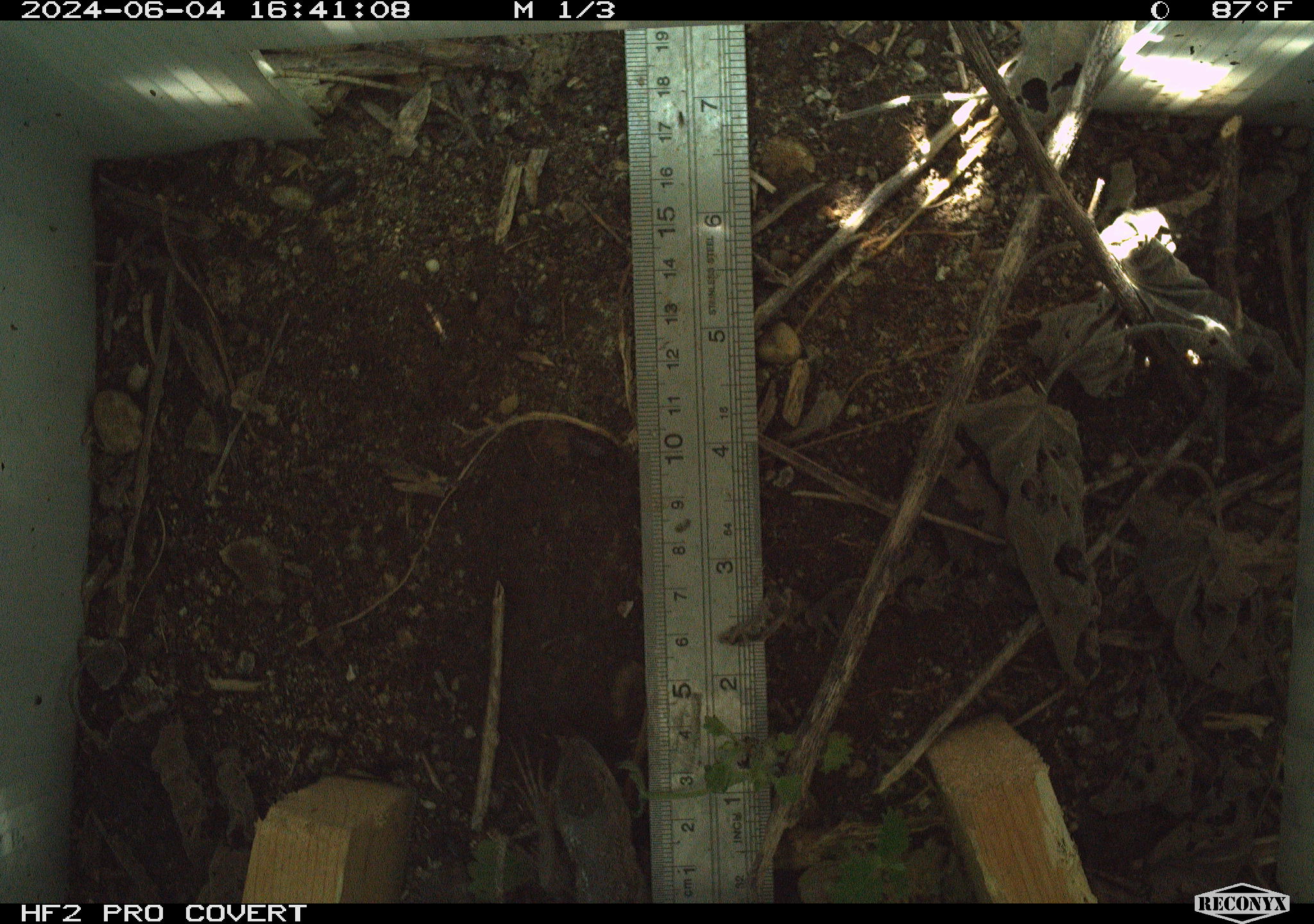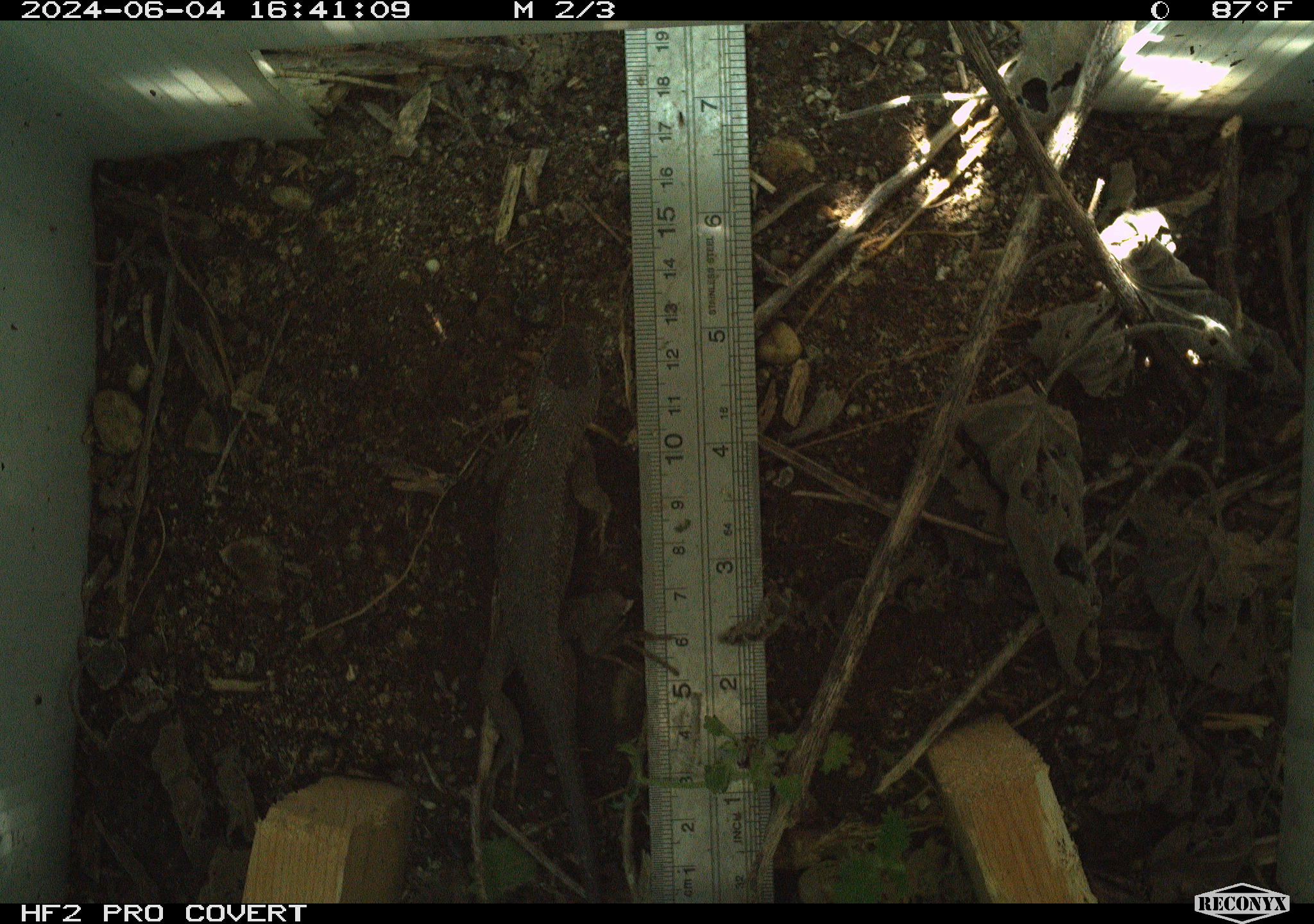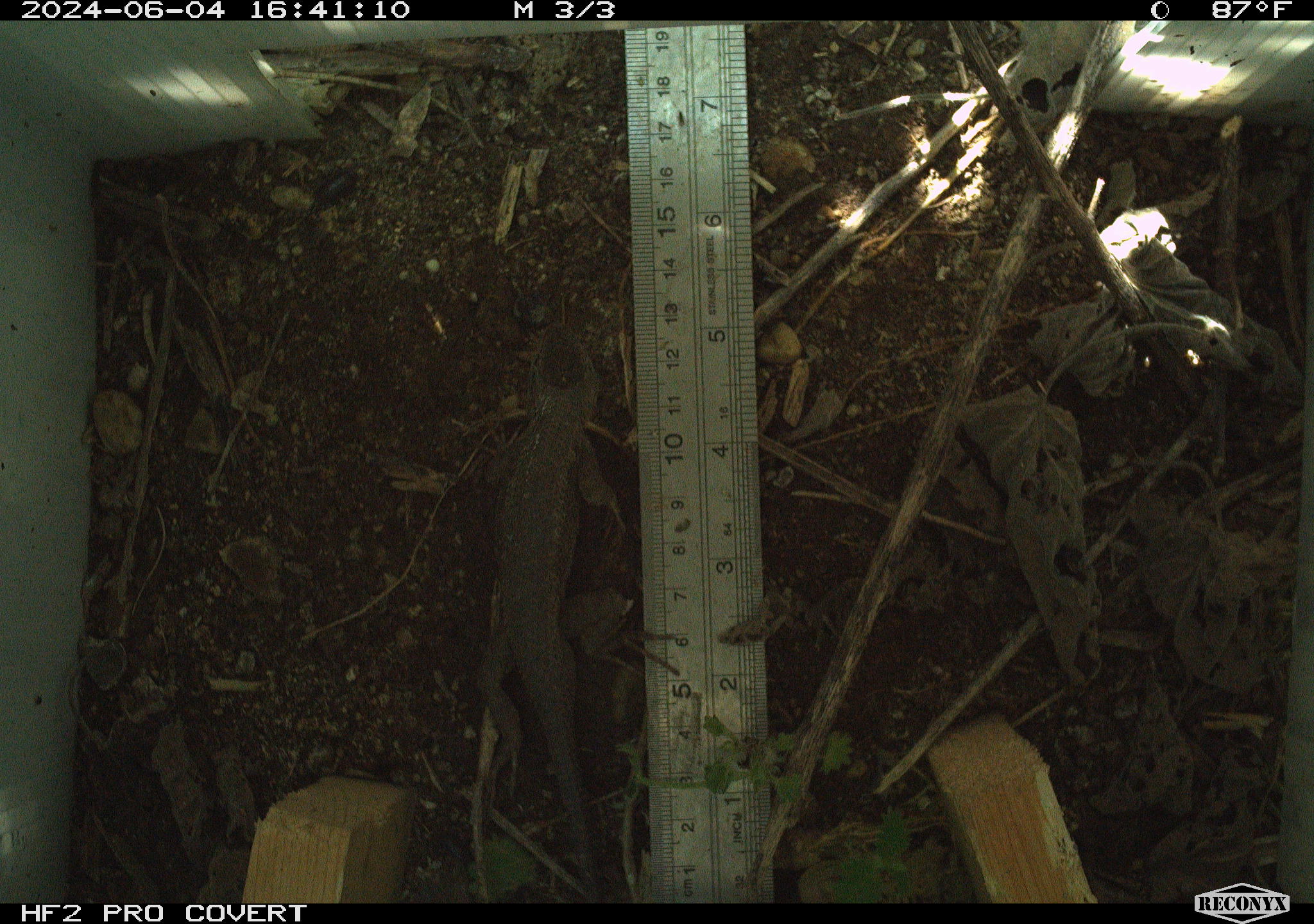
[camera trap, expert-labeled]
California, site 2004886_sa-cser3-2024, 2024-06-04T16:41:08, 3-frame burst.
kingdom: Animalia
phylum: Chordata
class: Reptilia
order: Squamata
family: Phrynosomatidae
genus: Sceloporus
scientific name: Sceloporus occidentalis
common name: western fence lizard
Western fence lizard (Sceloporus occidentalis).